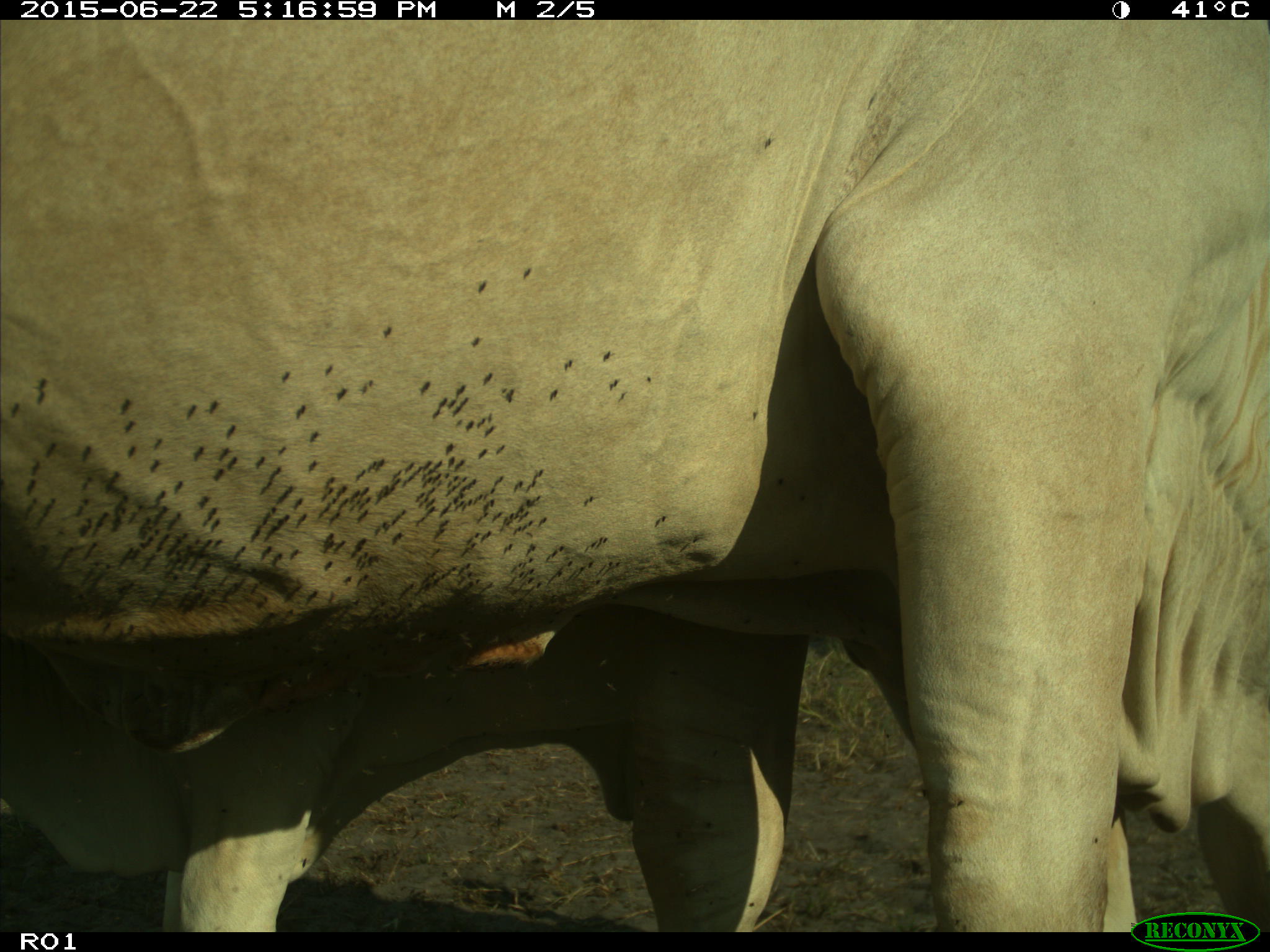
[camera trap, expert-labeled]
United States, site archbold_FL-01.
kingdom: Animalia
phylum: Chordata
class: Mammalia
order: Artiodactyla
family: Bovidae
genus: Bos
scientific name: Bos taurus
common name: domestic cow